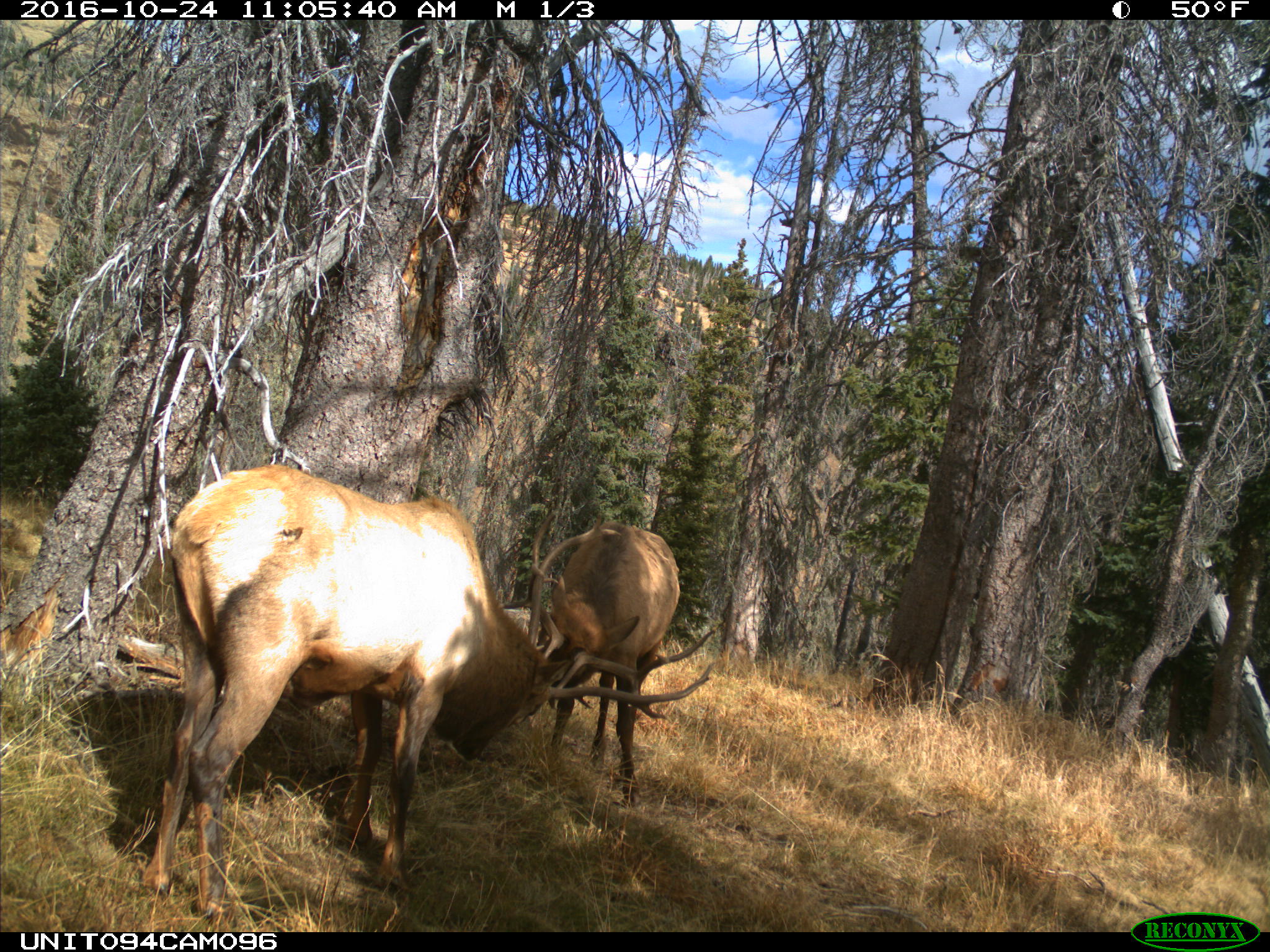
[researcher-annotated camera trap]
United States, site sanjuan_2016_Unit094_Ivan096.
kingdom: Animalia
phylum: Chordata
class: Mammalia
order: Artiodactyla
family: Cervidae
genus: Cervus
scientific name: Cervus elaphus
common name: red deer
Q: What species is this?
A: Cervus elaphus (red deer).